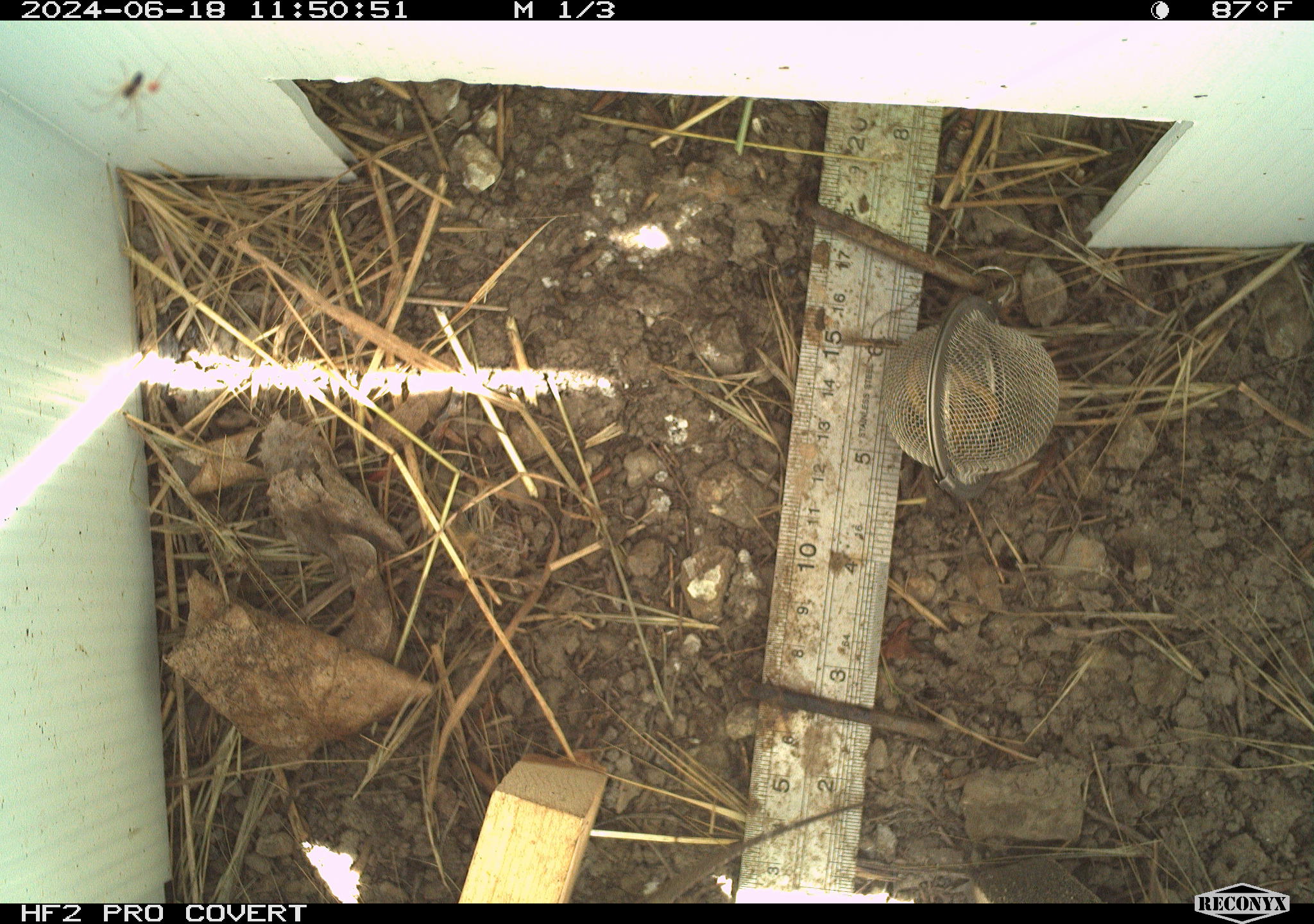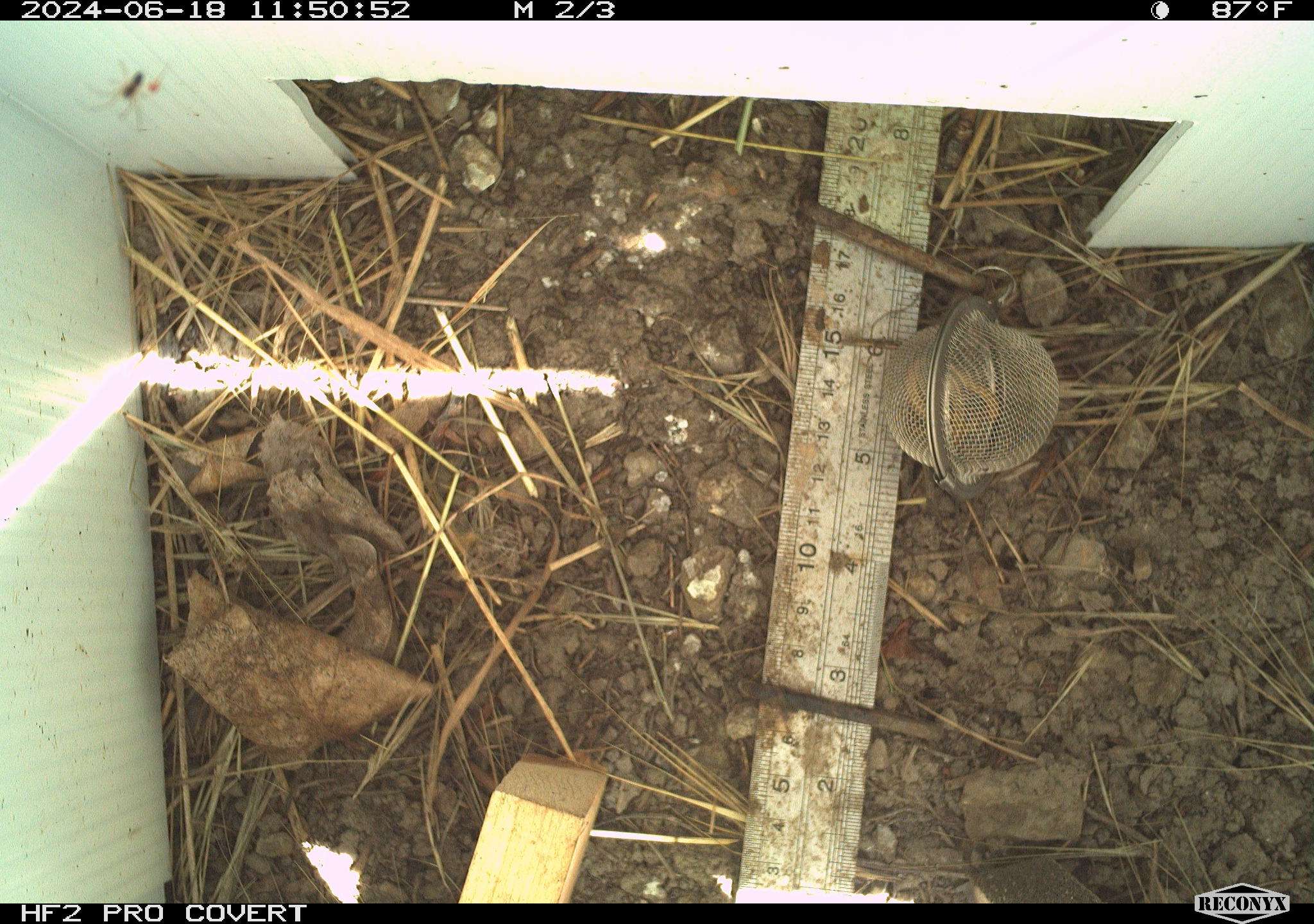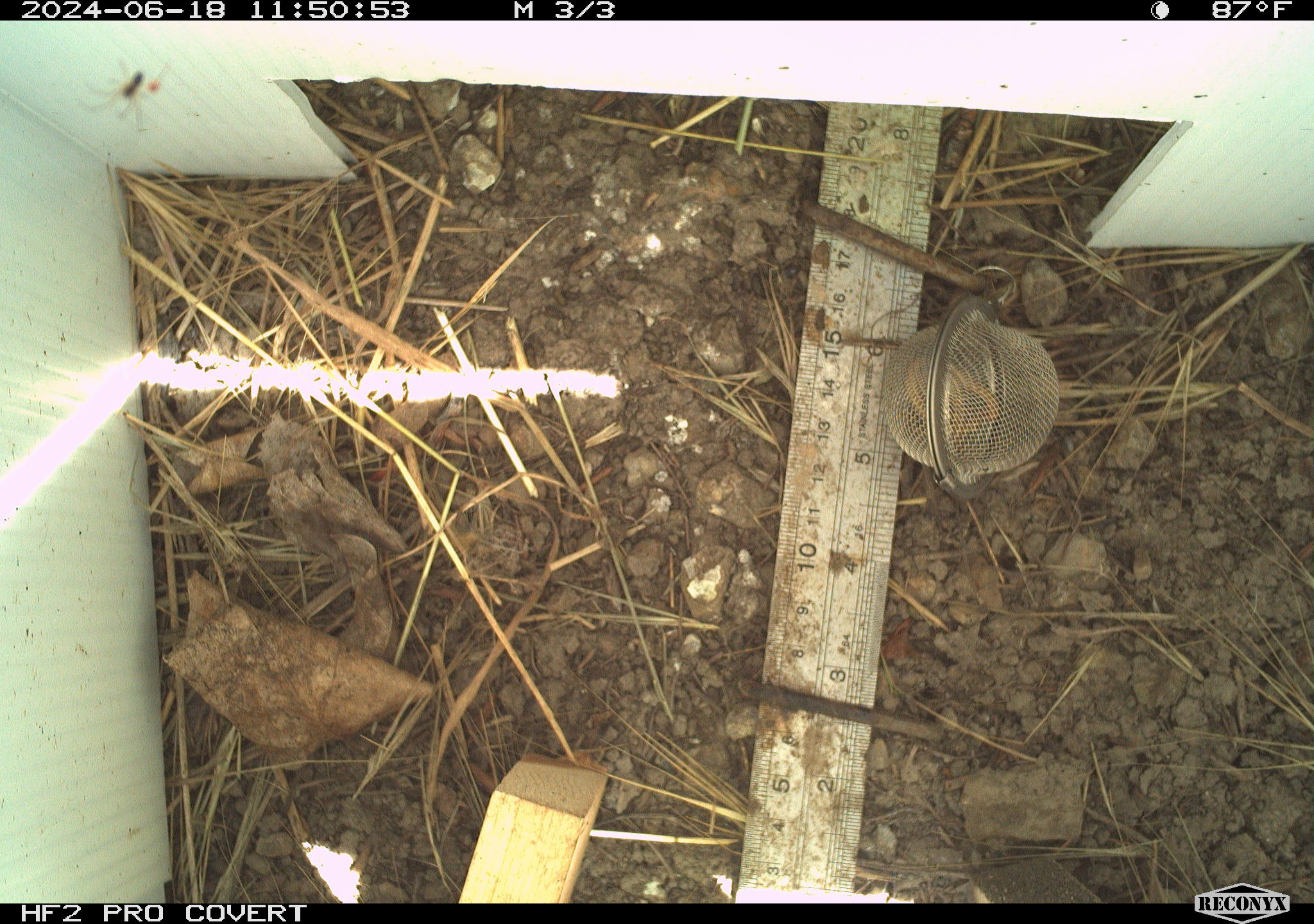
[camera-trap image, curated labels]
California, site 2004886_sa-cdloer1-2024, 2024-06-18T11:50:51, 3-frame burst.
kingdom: Animalia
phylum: Chordata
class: Mammalia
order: Rodentia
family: Cricetidae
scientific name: Arvicolinae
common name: voles, lemmings, and muskrats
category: arvicolinae subfamily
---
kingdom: Animalia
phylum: Arthropoda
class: Insecta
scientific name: Insecta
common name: insect